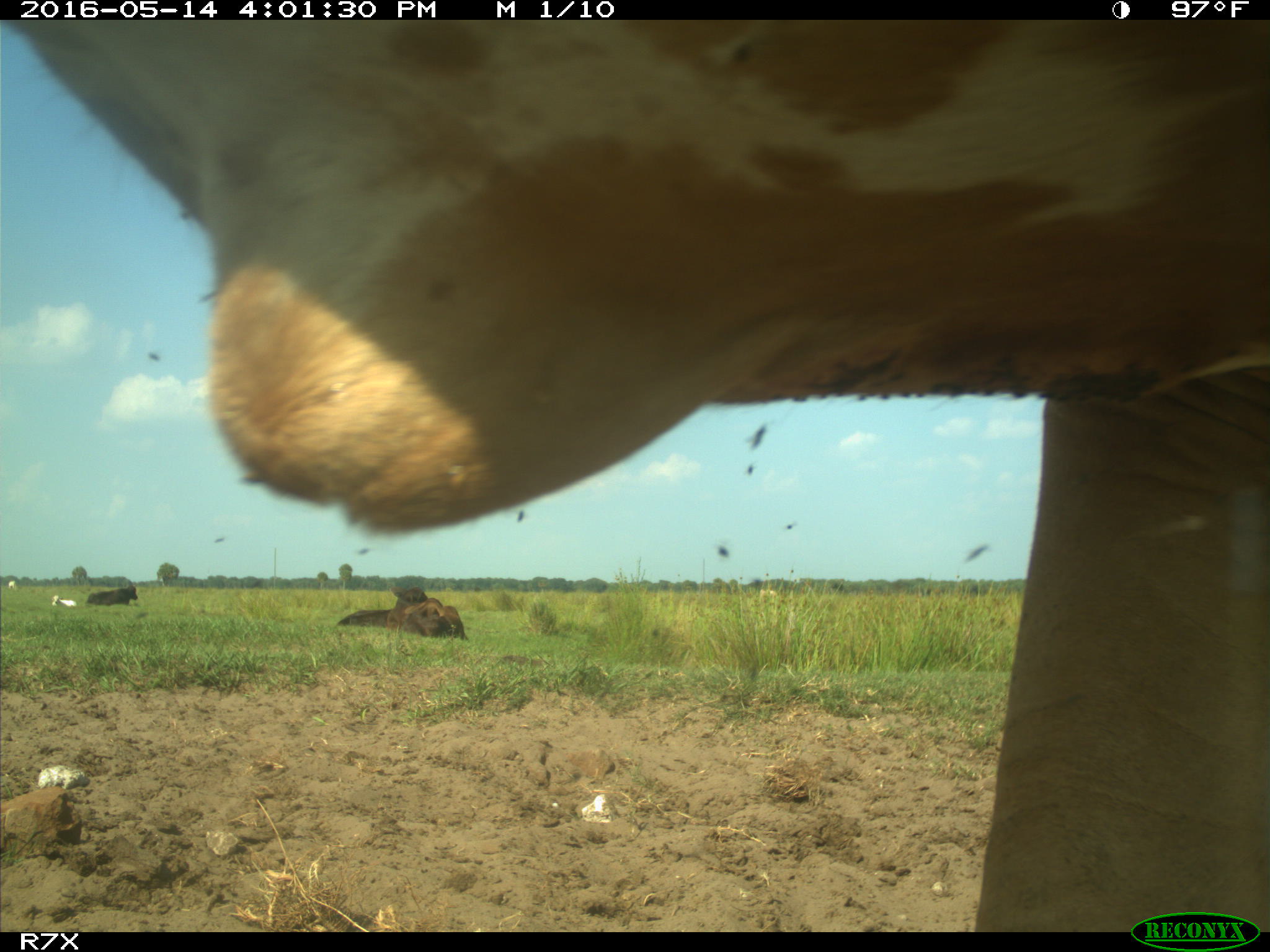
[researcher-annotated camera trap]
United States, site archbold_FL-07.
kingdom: Animalia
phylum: Chordata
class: Mammalia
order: Artiodactyla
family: Bovidae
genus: Bos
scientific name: Bos taurus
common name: domestic cow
Bos taurus (domestic cow).